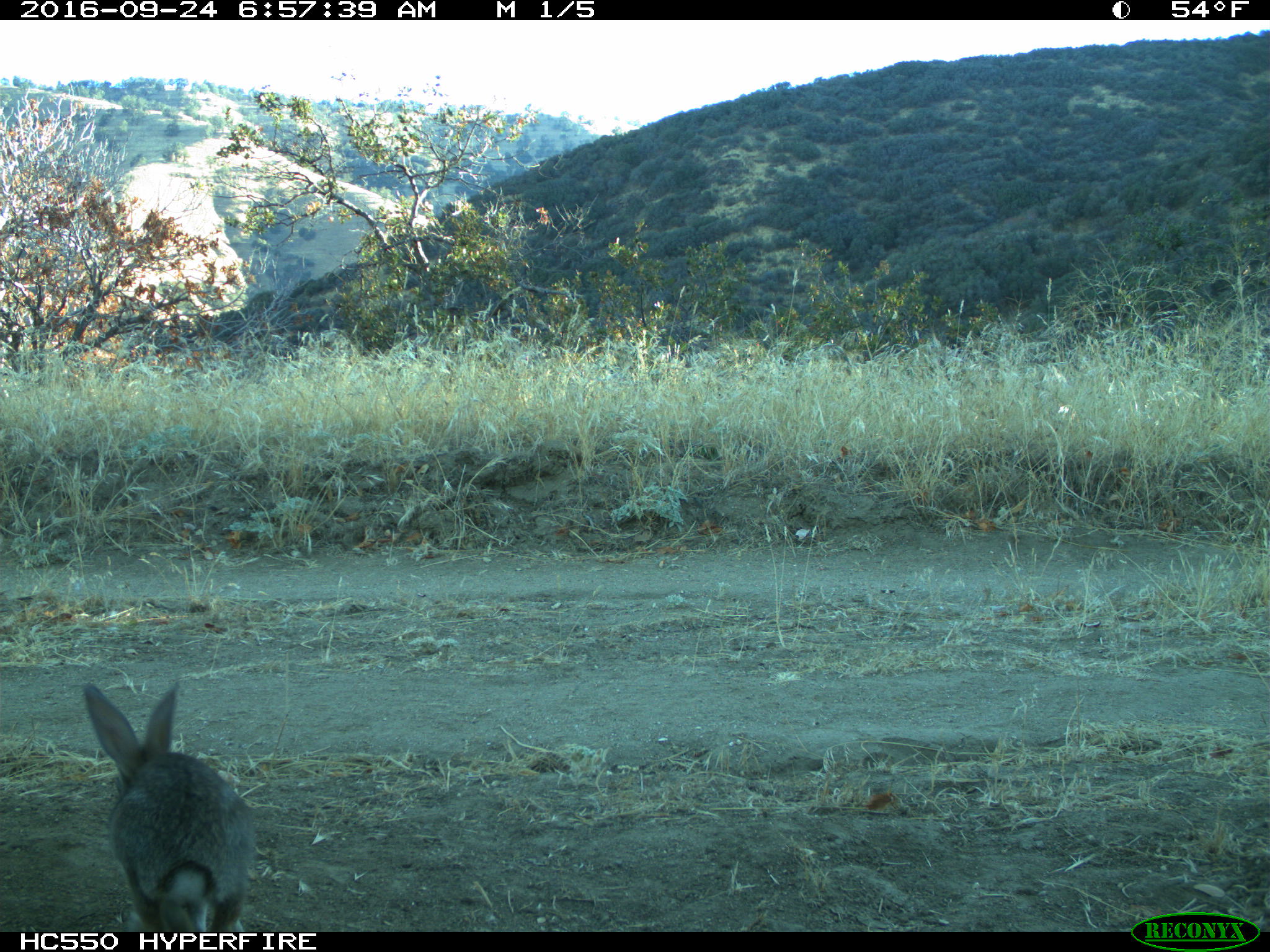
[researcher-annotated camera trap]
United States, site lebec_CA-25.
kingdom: Animalia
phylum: Chordata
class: Mammalia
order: Lagomorpha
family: Leporidae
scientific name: Leporidae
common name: rabbits and hares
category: unidentified rabbit